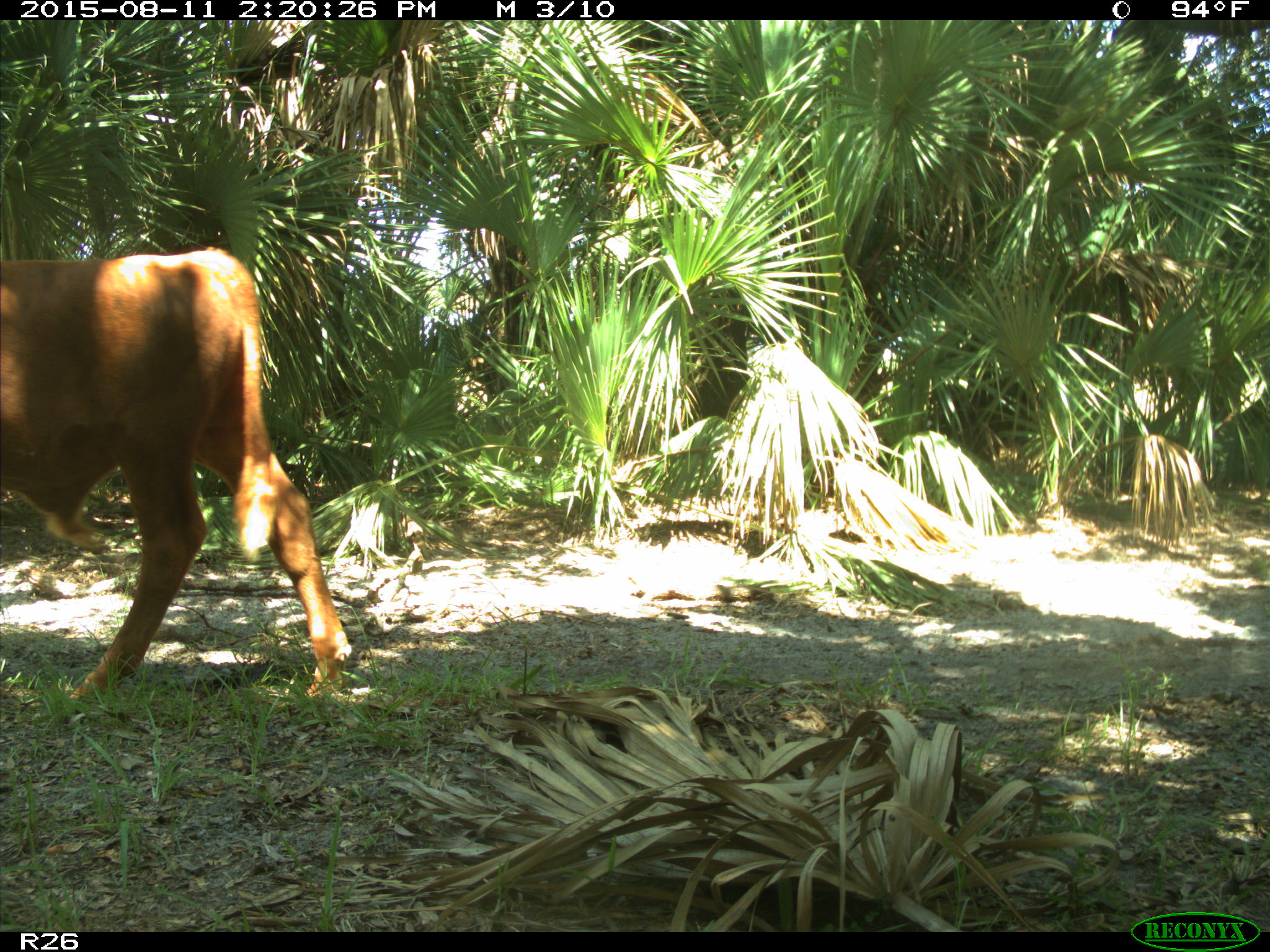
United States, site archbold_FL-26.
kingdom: Animalia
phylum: Chordata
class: Mammalia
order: Artiodactyla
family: Bovidae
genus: Bos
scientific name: Bos taurus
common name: domestic cow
Bos taurus (domestic cow).